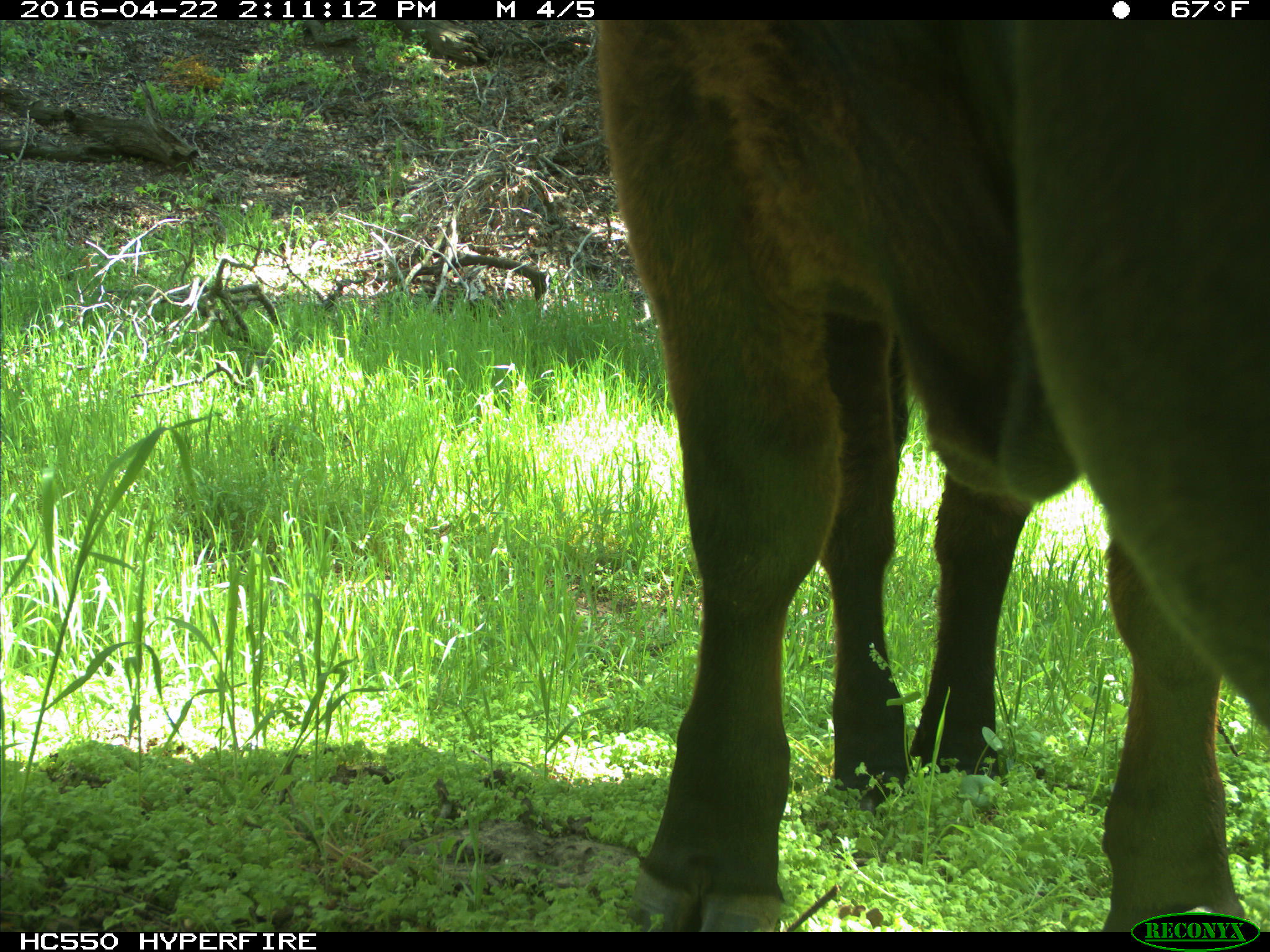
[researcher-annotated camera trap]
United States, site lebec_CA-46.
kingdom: Animalia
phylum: Chordata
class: Mammalia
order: Artiodactyla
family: Bovidae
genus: Bos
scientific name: Bos taurus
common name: domestic cow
Bos taurus (domestic cow).